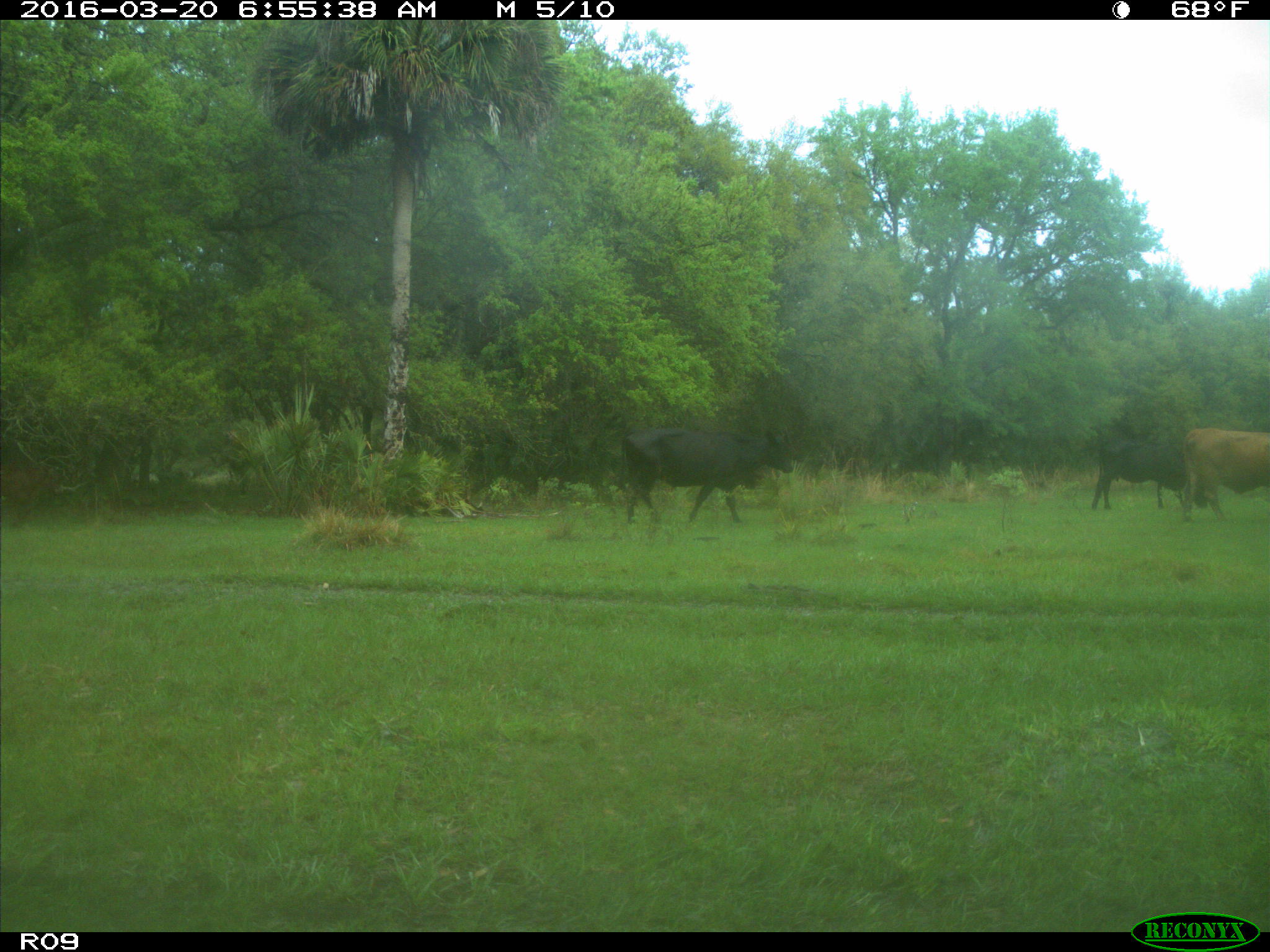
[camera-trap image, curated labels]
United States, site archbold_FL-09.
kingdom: Animalia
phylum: Chordata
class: Mammalia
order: Artiodactyla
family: Bovidae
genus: Bos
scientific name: Bos taurus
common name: domestic cow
Bos taurus (domestic cow).